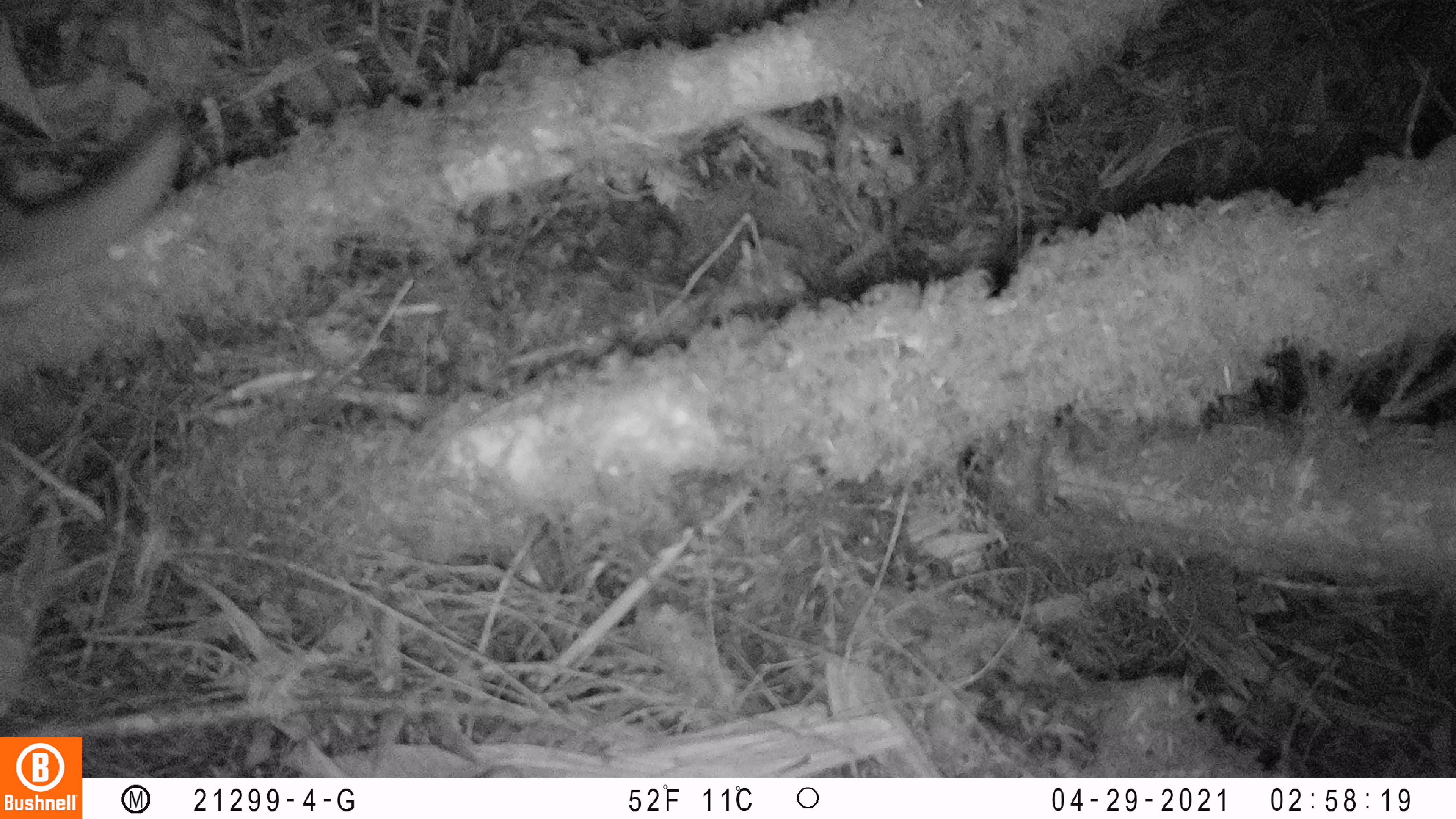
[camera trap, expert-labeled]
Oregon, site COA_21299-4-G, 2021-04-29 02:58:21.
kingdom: Animalia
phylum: Chordata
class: Mammalia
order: Rodentia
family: Sciuridae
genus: Glaucomys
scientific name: Glaucomys oregonensis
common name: humboldt's flying squirrel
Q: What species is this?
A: Humboldt's flying squirrel (Glaucomys oregonensis).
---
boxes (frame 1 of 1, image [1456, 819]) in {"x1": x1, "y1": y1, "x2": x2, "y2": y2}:
humboldt's flying squirrel: {"x1": 7, "y1": 108, "x2": 182, "y2": 298}